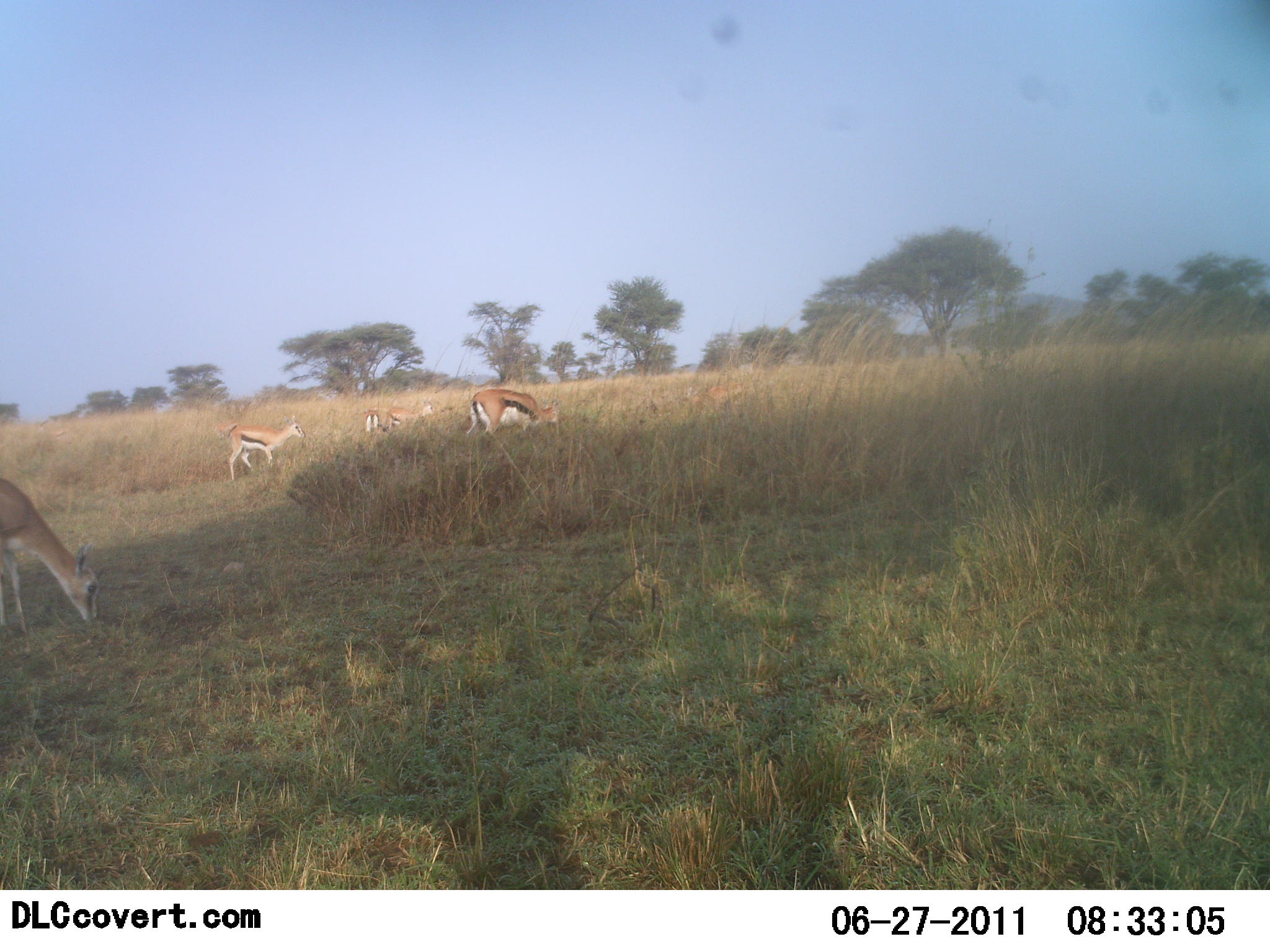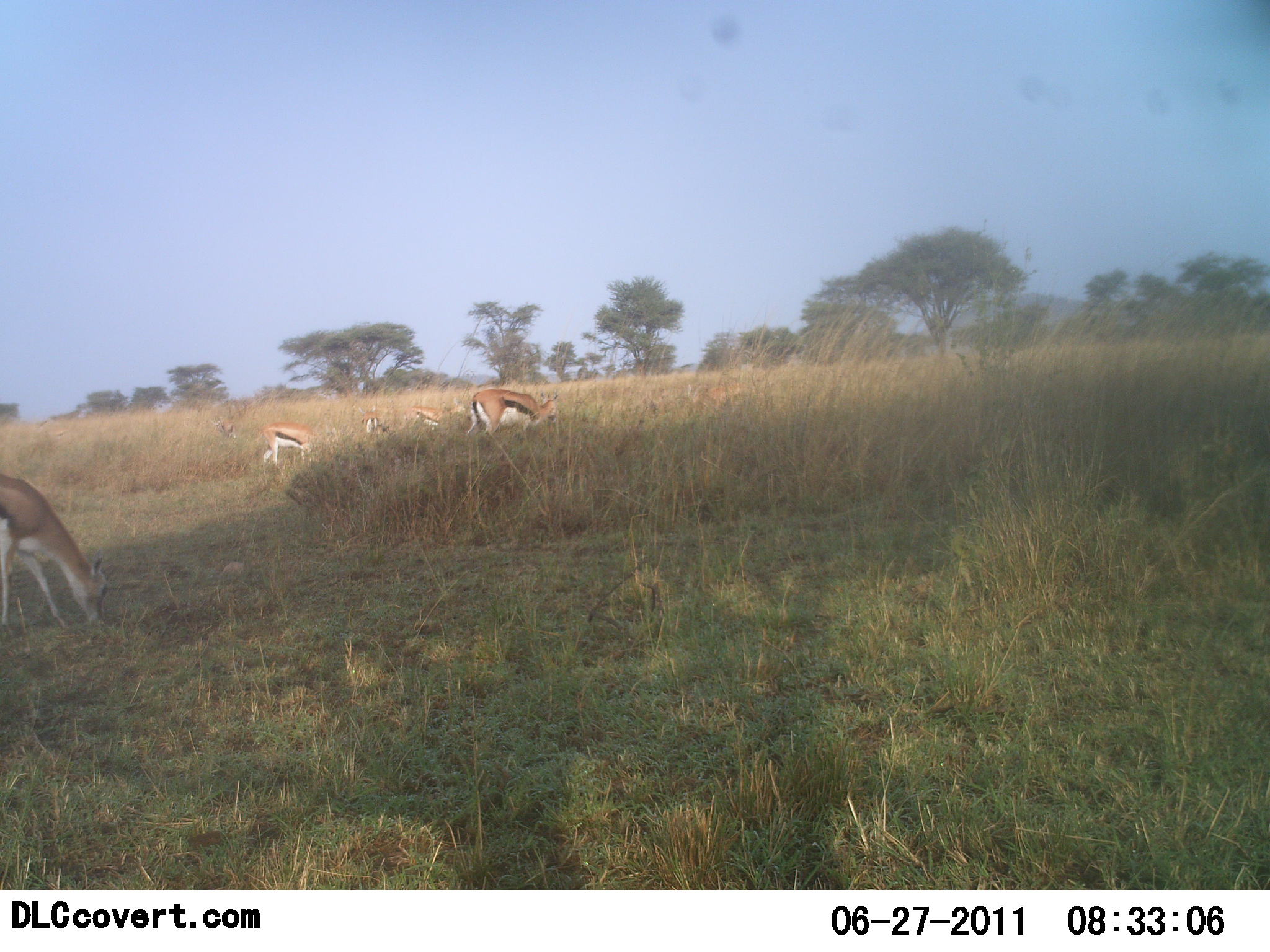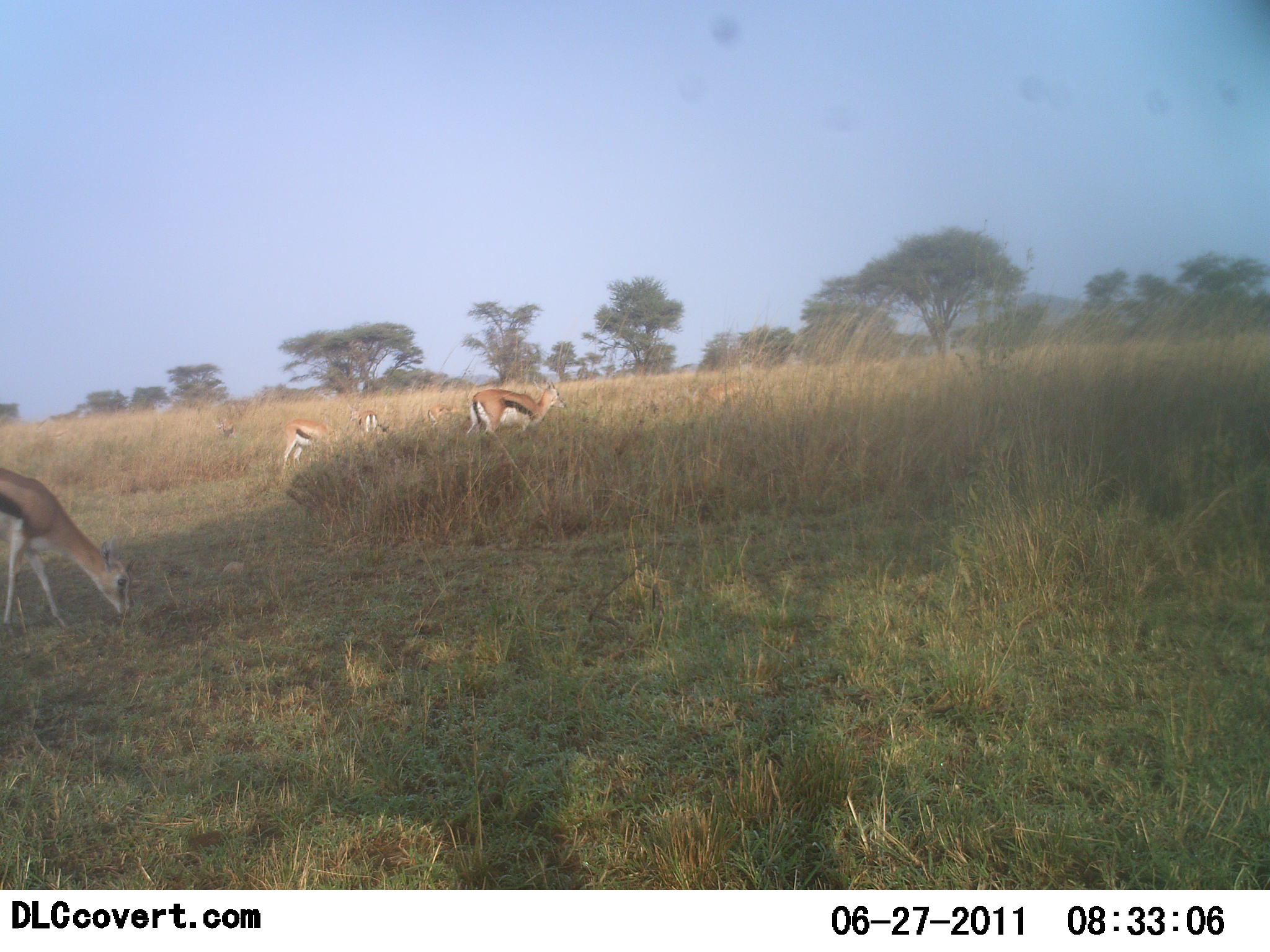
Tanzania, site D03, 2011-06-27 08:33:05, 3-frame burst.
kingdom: Animalia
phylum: Chordata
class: Mammalia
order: Artiodactyla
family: Bovidae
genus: Eudorcas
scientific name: Eudorcas thomsonii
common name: thomson's gazelle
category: gazellethomsons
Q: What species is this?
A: Gazellethomsons (thomson's gazelle) (Eudorcas thomsonii).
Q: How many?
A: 6.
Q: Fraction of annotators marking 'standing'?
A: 27%.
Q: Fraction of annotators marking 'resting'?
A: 0%.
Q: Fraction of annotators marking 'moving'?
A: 27%.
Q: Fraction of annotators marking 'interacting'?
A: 0%.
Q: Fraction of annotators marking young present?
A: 0%.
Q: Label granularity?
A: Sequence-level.